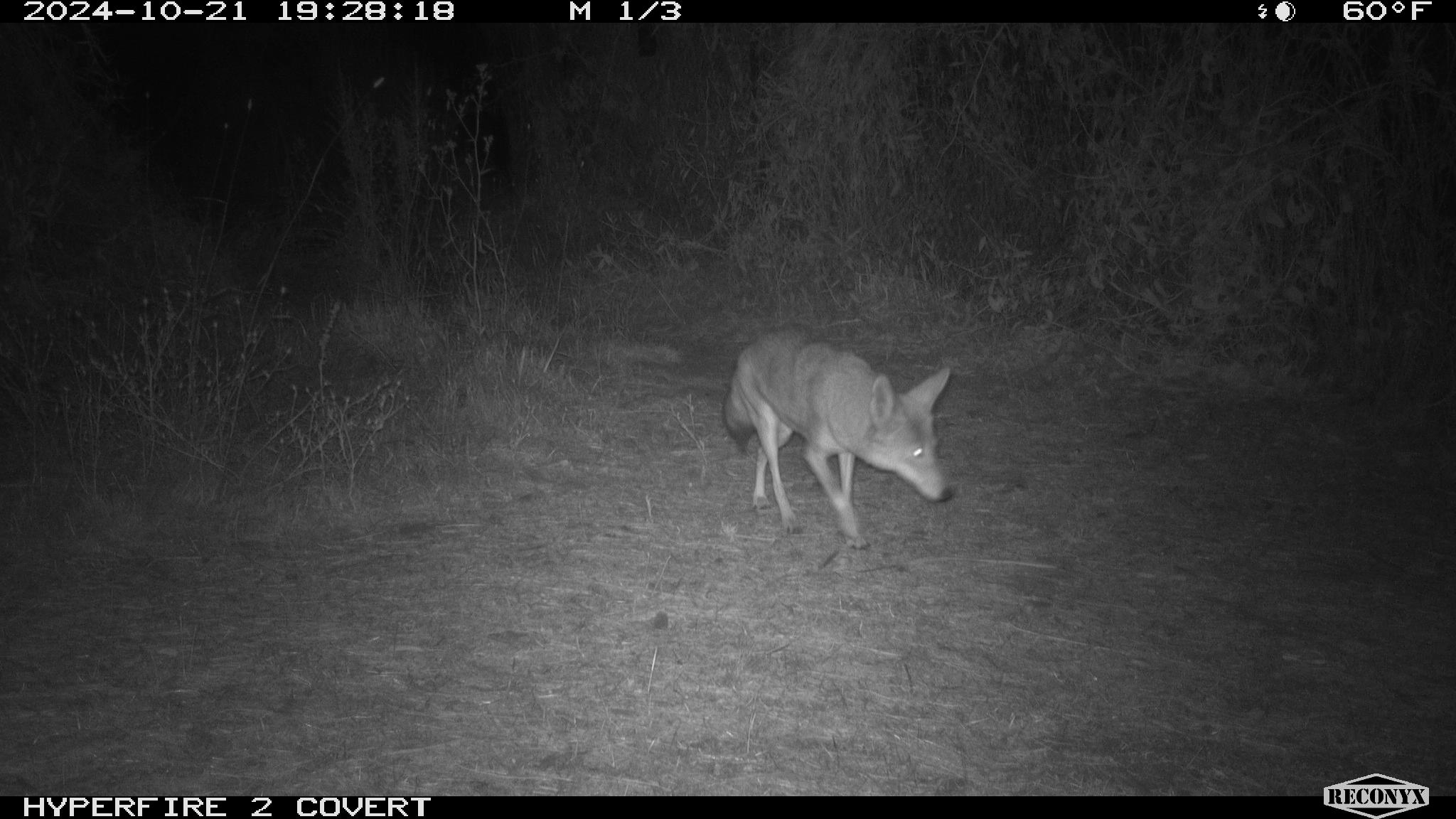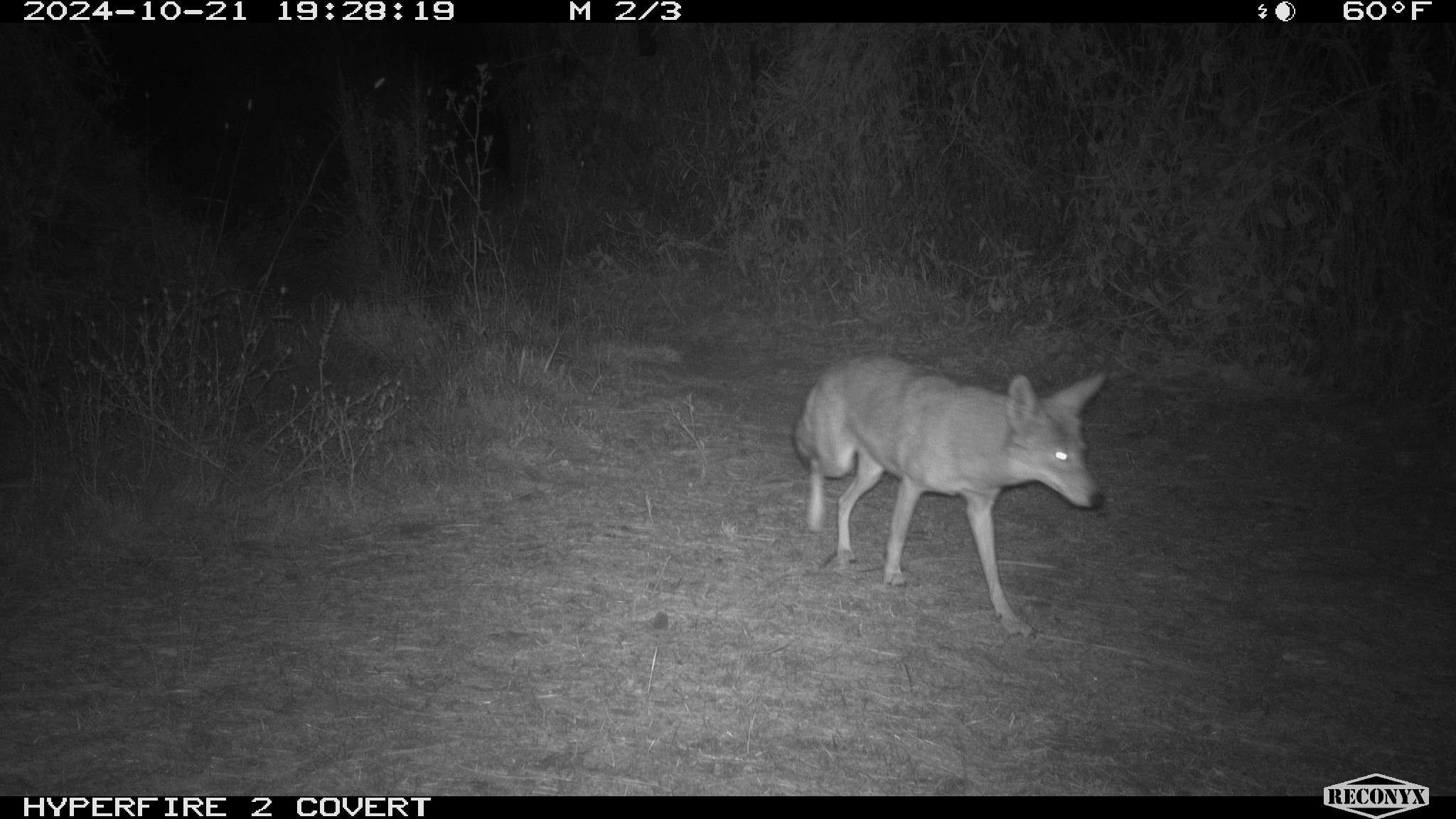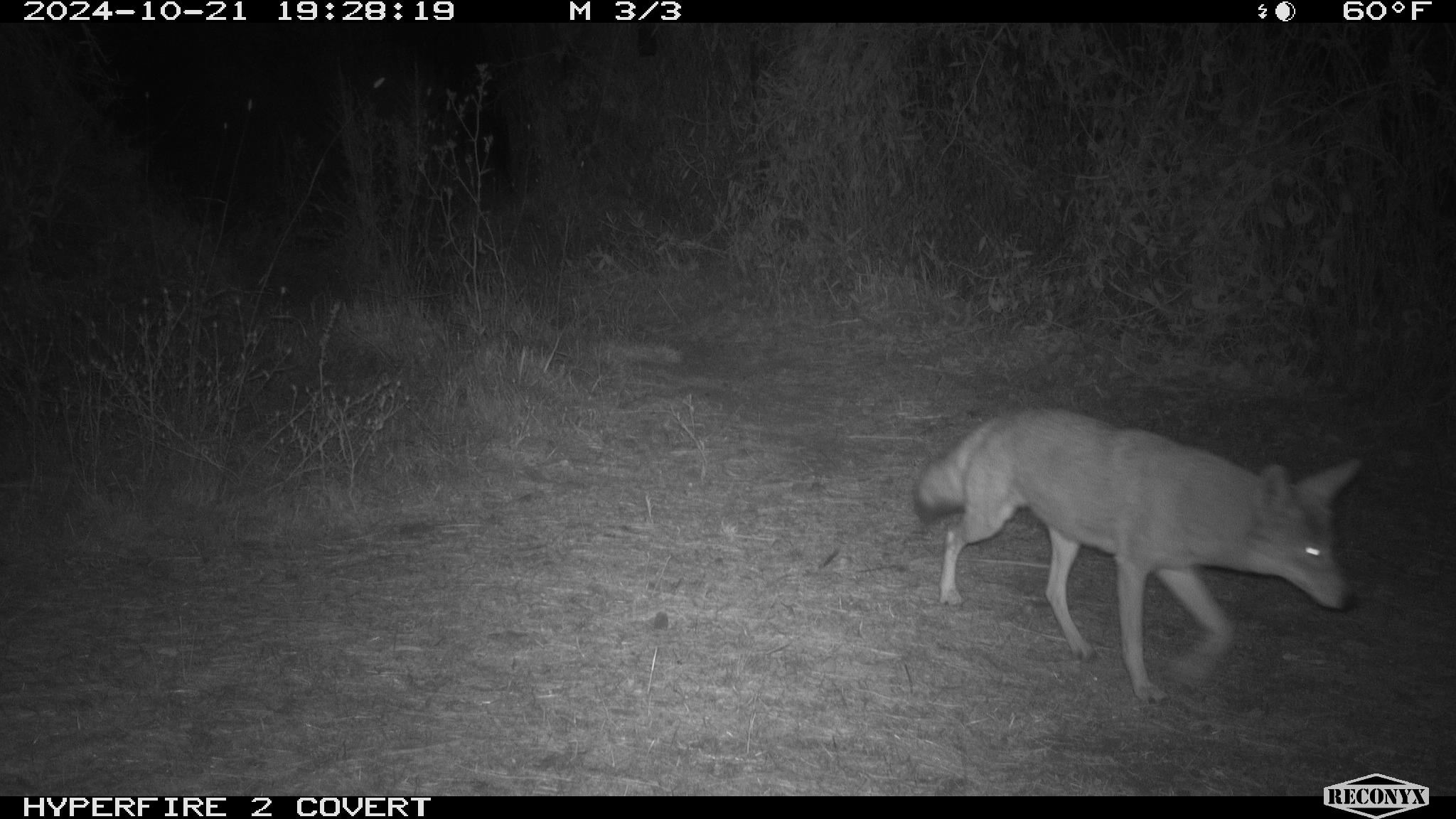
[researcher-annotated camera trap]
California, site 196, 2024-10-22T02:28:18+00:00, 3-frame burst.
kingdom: Animalia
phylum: Chordata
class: Mammalia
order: Carnivora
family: Canidae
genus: Canis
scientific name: Canis latrans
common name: coyote